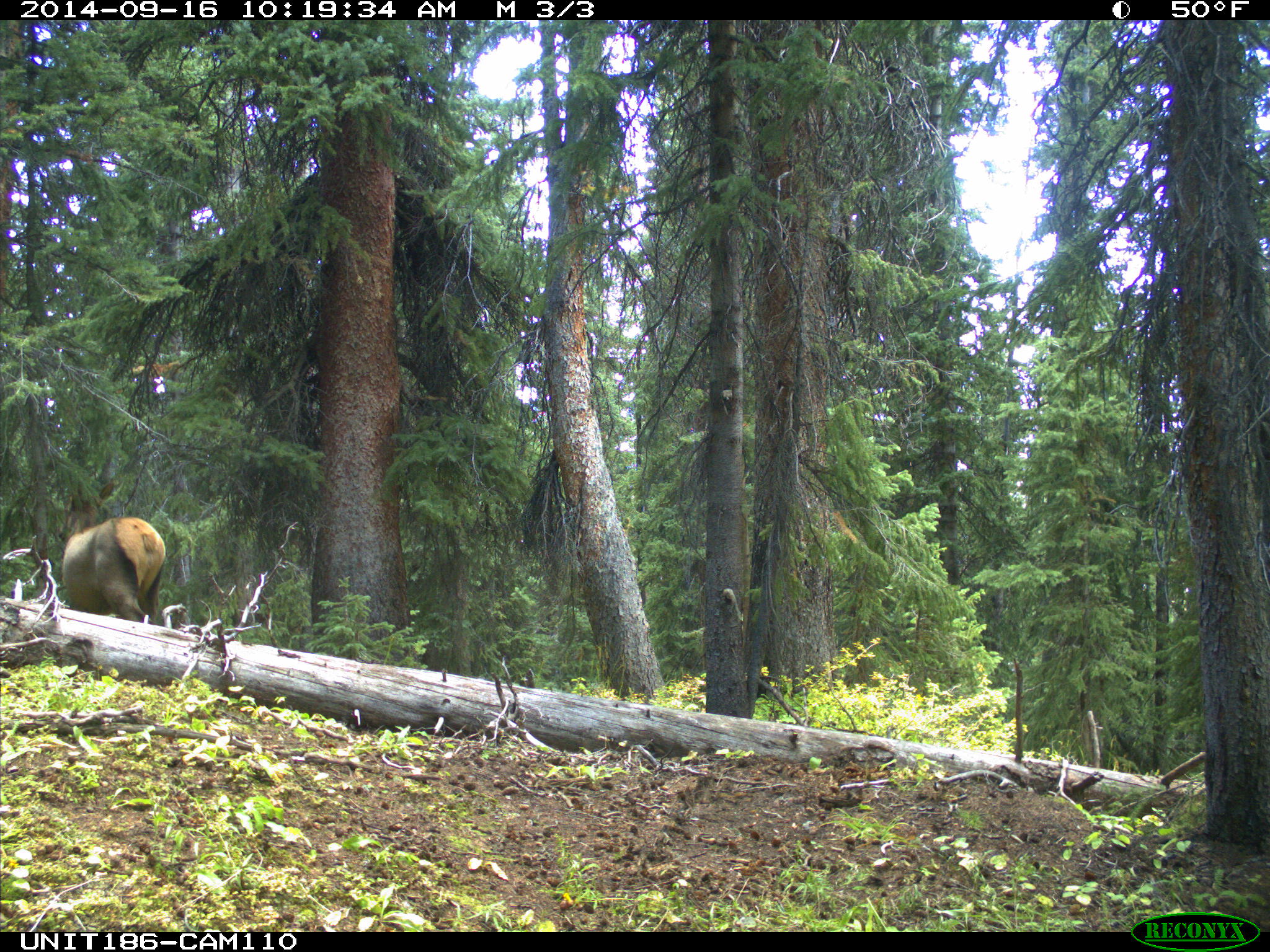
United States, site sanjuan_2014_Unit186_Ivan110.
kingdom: Animalia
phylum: Chordata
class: Mammalia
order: Artiodactyla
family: Cervidae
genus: Cervus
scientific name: Cervus elaphus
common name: red deer